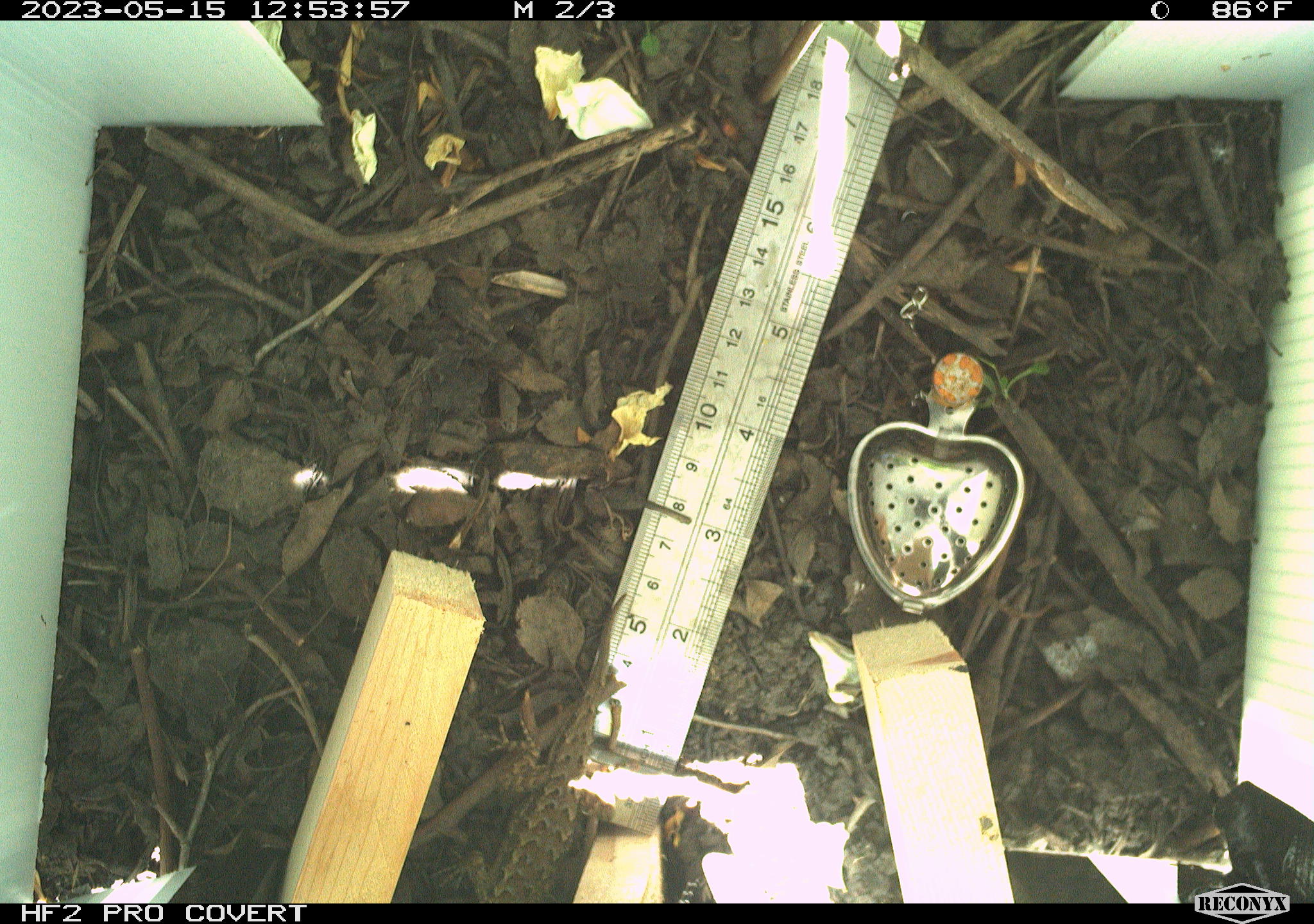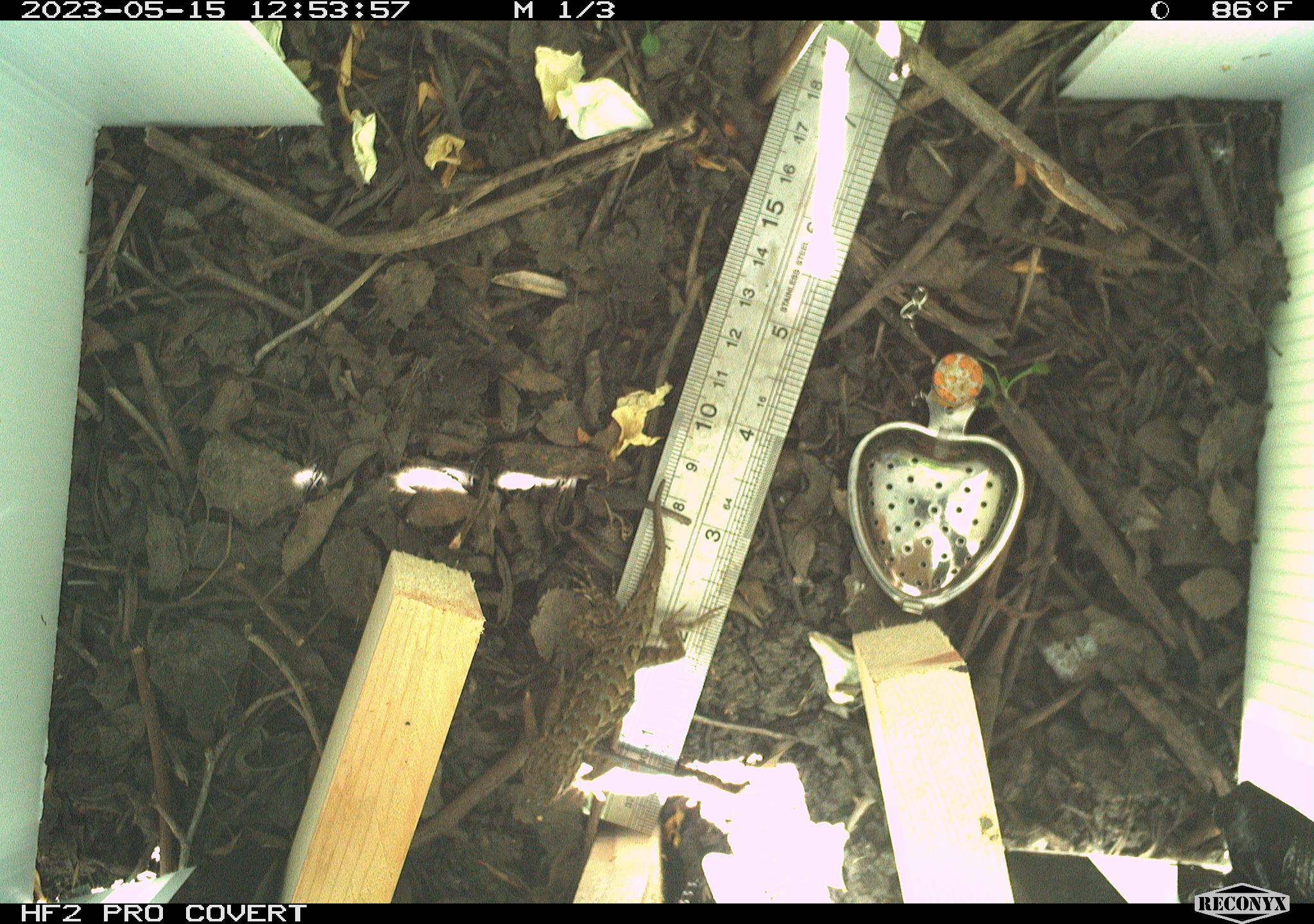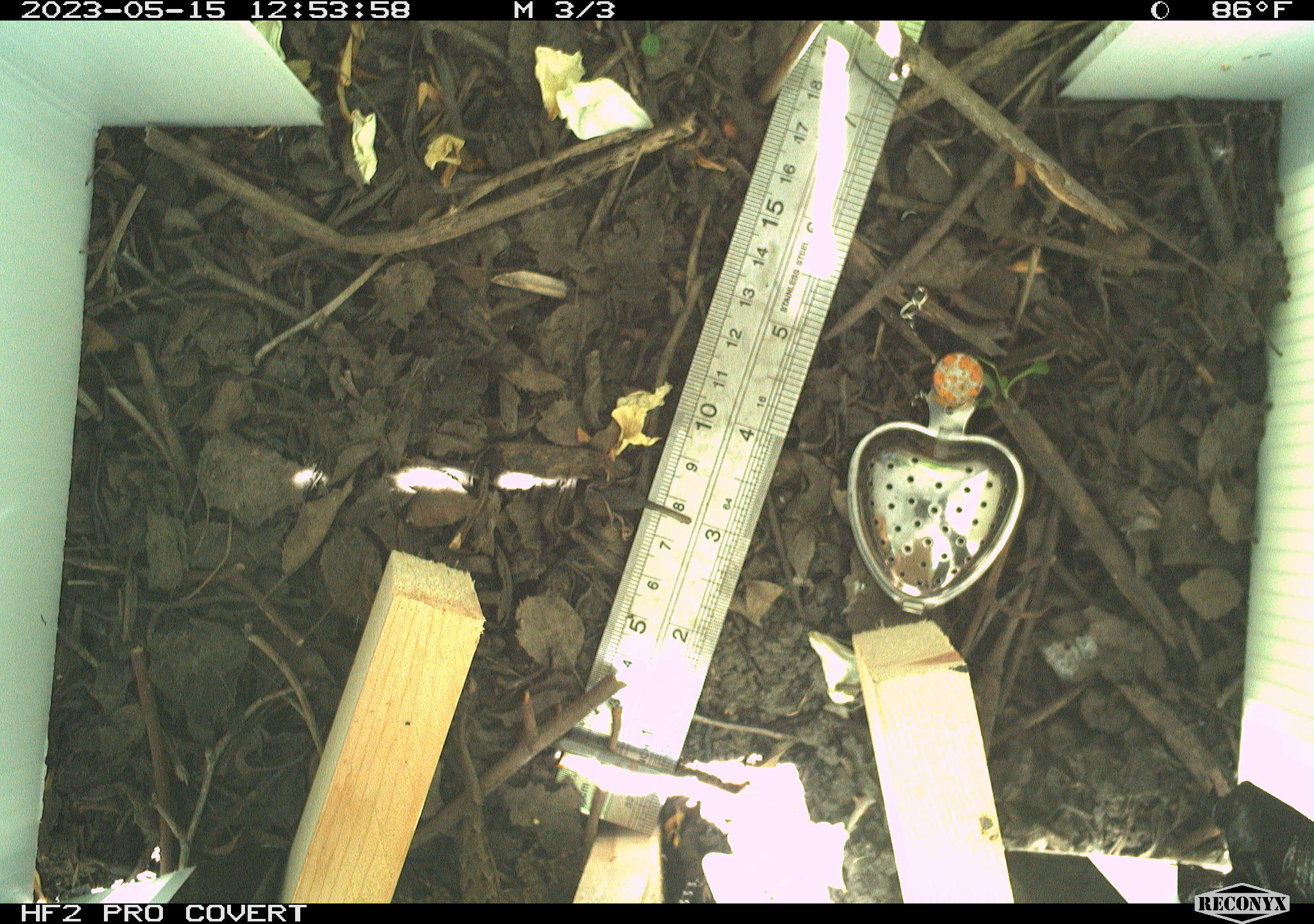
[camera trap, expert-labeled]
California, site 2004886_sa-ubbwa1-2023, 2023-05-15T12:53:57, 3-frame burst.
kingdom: Animalia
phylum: Chordata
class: Reptilia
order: Squamata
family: Phrynosomatidae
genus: Sceloporus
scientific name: Sceloporus occidentalis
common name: western fence lizard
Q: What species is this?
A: Western fence lizard (Sceloporus occidentalis).